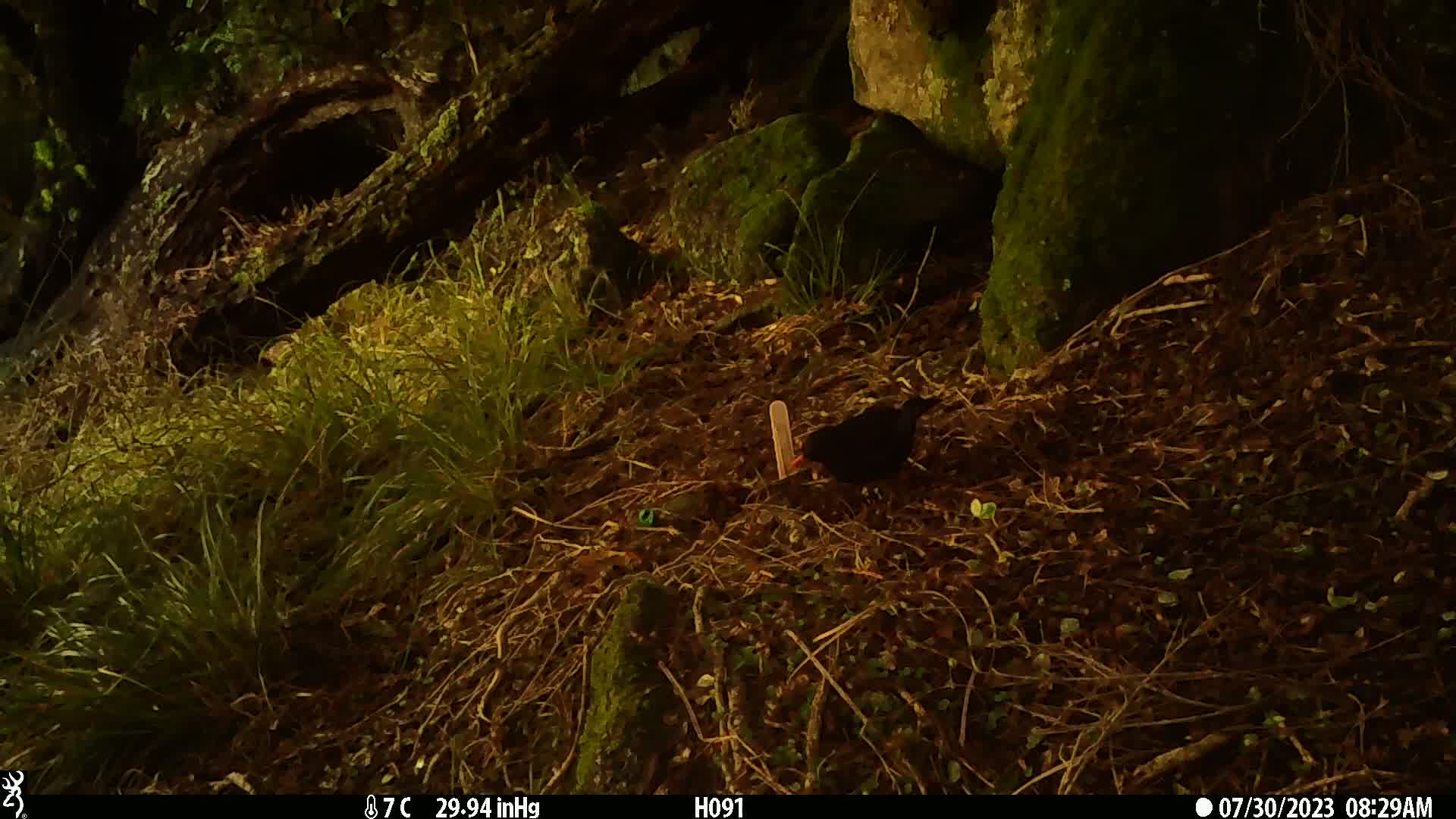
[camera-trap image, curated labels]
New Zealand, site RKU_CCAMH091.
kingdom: Animalia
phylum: Chordata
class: Aves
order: Passeriformes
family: Turdidae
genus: Turdus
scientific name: Turdus merula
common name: eurasian blackbird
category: blackbird